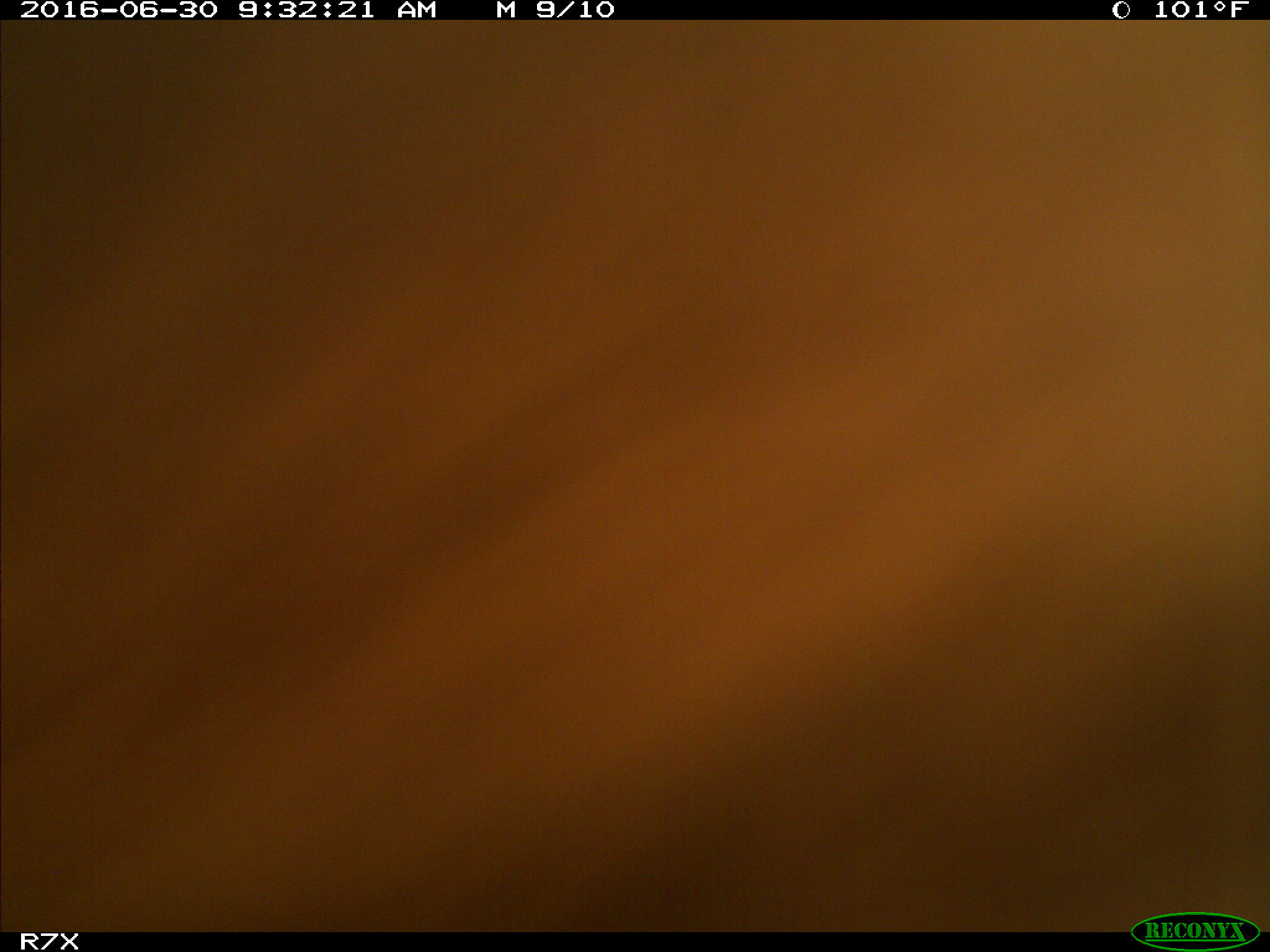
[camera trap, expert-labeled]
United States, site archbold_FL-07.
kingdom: Animalia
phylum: Chordata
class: Mammalia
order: Artiodactyla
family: Bovidae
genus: Bos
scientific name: Bos taurus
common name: domestic cow